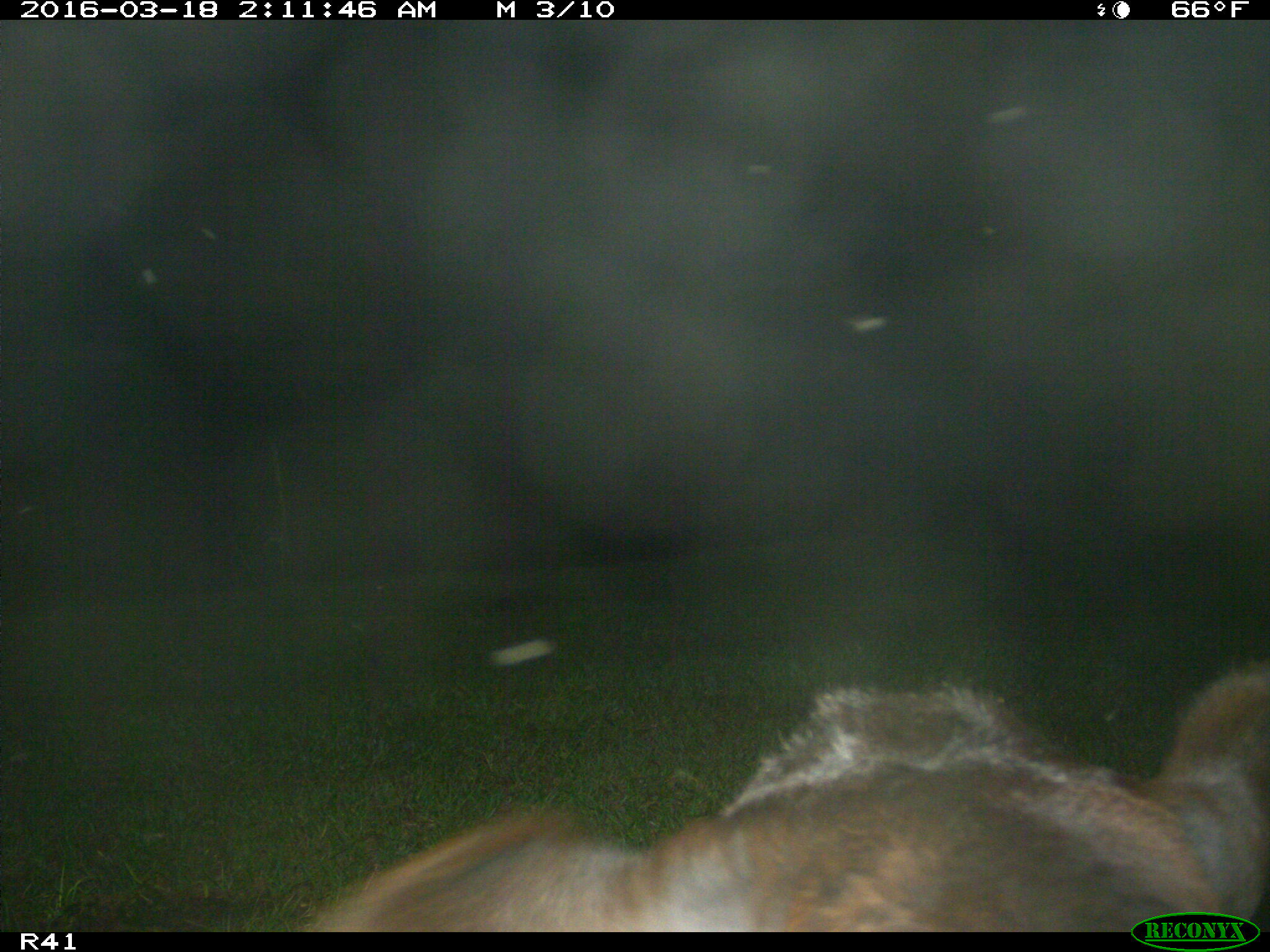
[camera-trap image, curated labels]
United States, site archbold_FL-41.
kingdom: Animalia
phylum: Chordata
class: Mammalia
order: Artiodactyla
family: Bovidae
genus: Bos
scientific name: Bos taurus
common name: domestic cow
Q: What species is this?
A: Bos taurus (domestic cow).